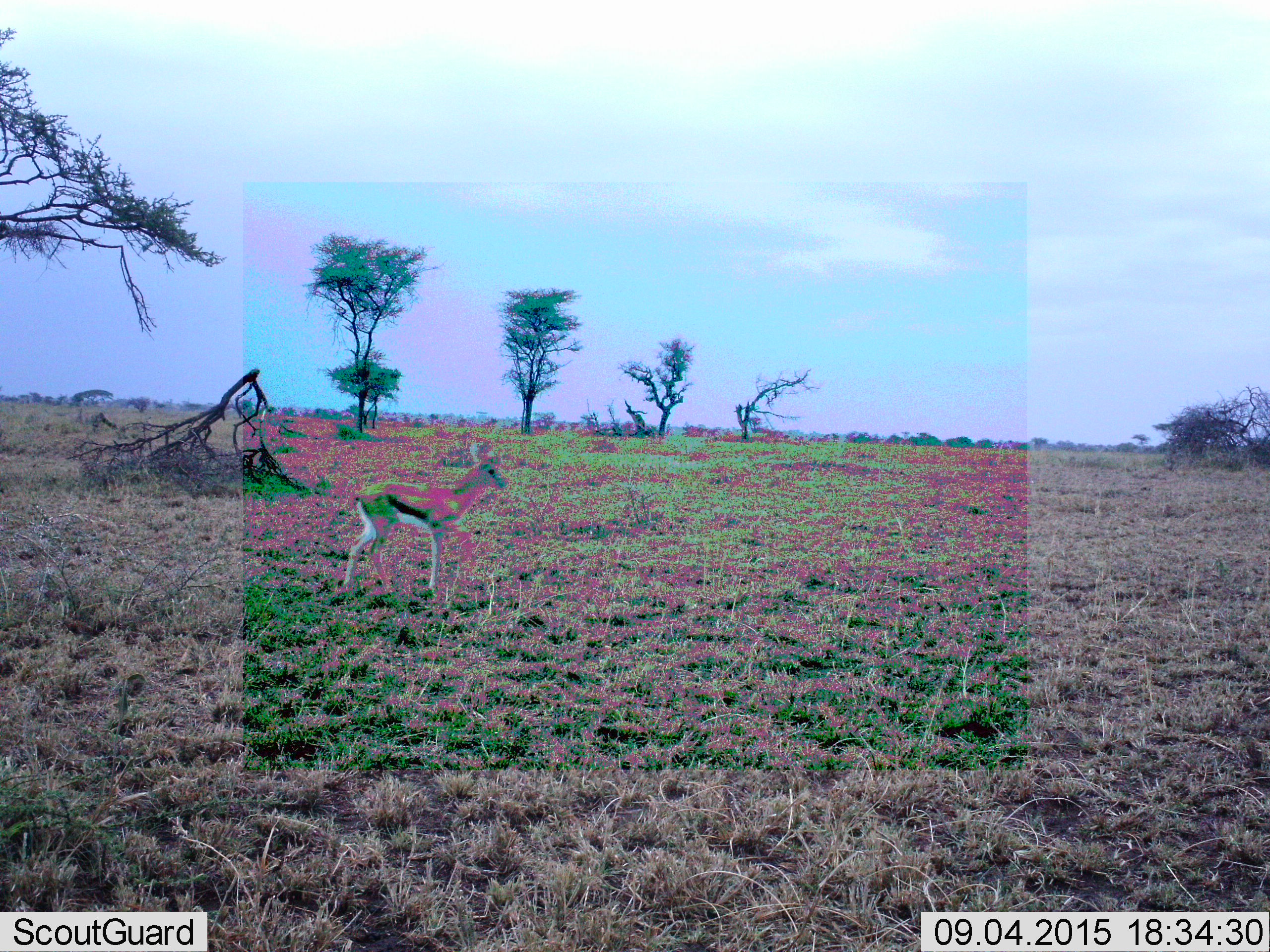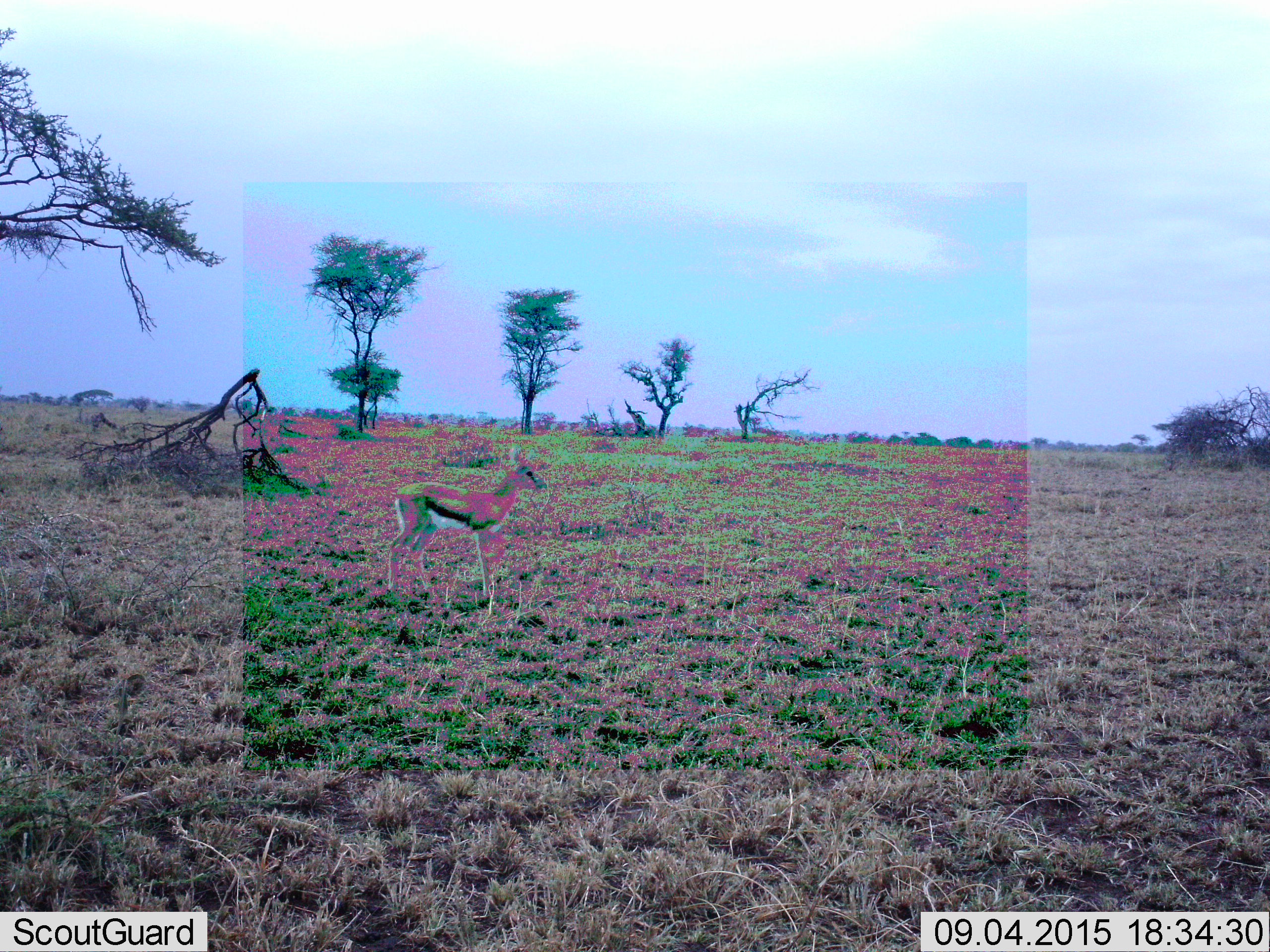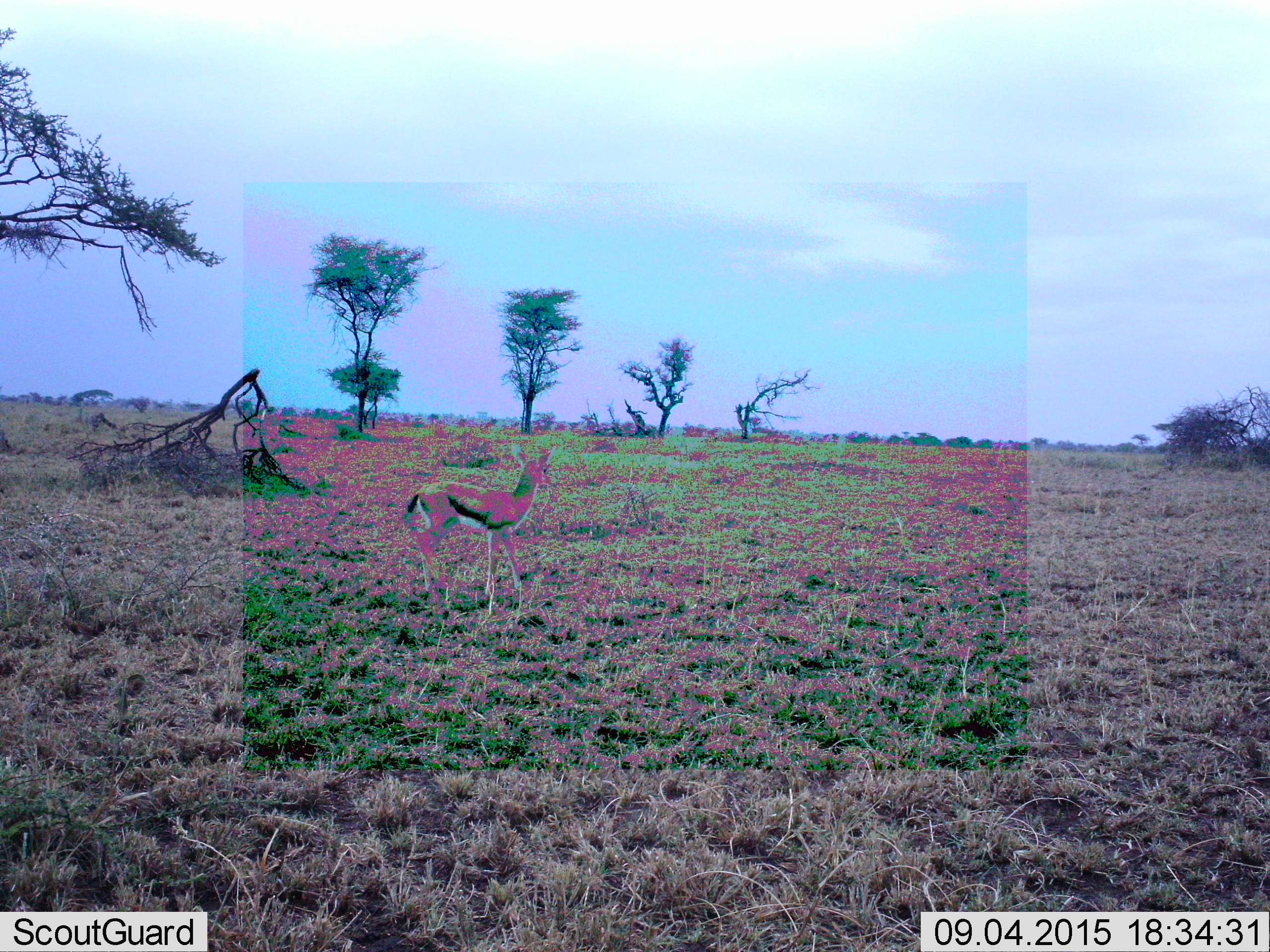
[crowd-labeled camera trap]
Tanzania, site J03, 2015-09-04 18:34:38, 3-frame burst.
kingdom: Animalia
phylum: Chordata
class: Mammalia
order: Artiodactyla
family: Bovidae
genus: Eudorcas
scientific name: Eudorcas thomsonii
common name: thomson's gazelle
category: gazellethomsons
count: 1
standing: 20%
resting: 0%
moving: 80%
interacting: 0%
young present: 40%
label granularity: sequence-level